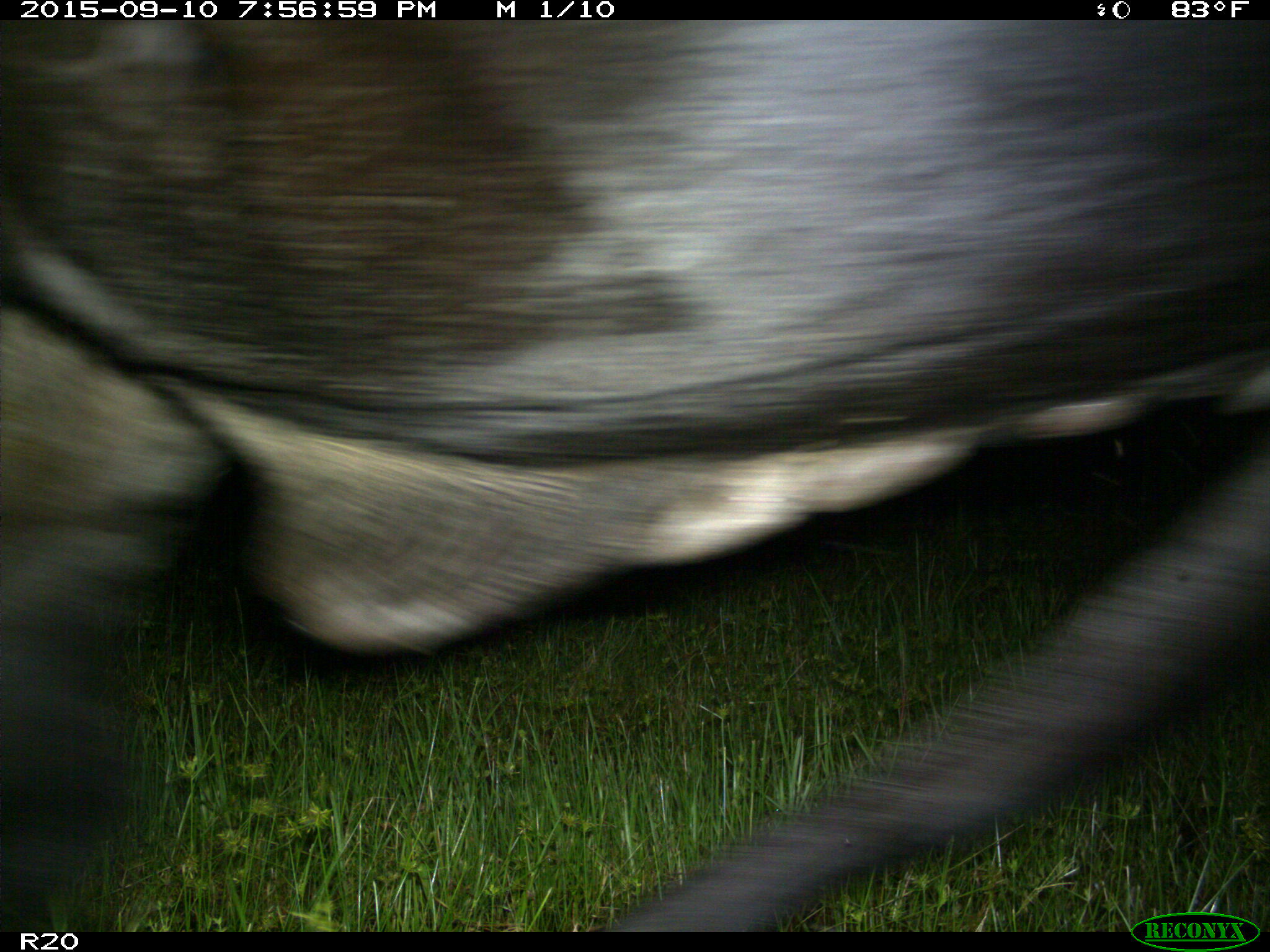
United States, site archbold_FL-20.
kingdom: Animalia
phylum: Chordata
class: Mammalia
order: Artiodactyla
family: Bovidae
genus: Bos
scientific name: Bos taurus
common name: domestic cow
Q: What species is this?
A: Bos taurus (domestic cow).